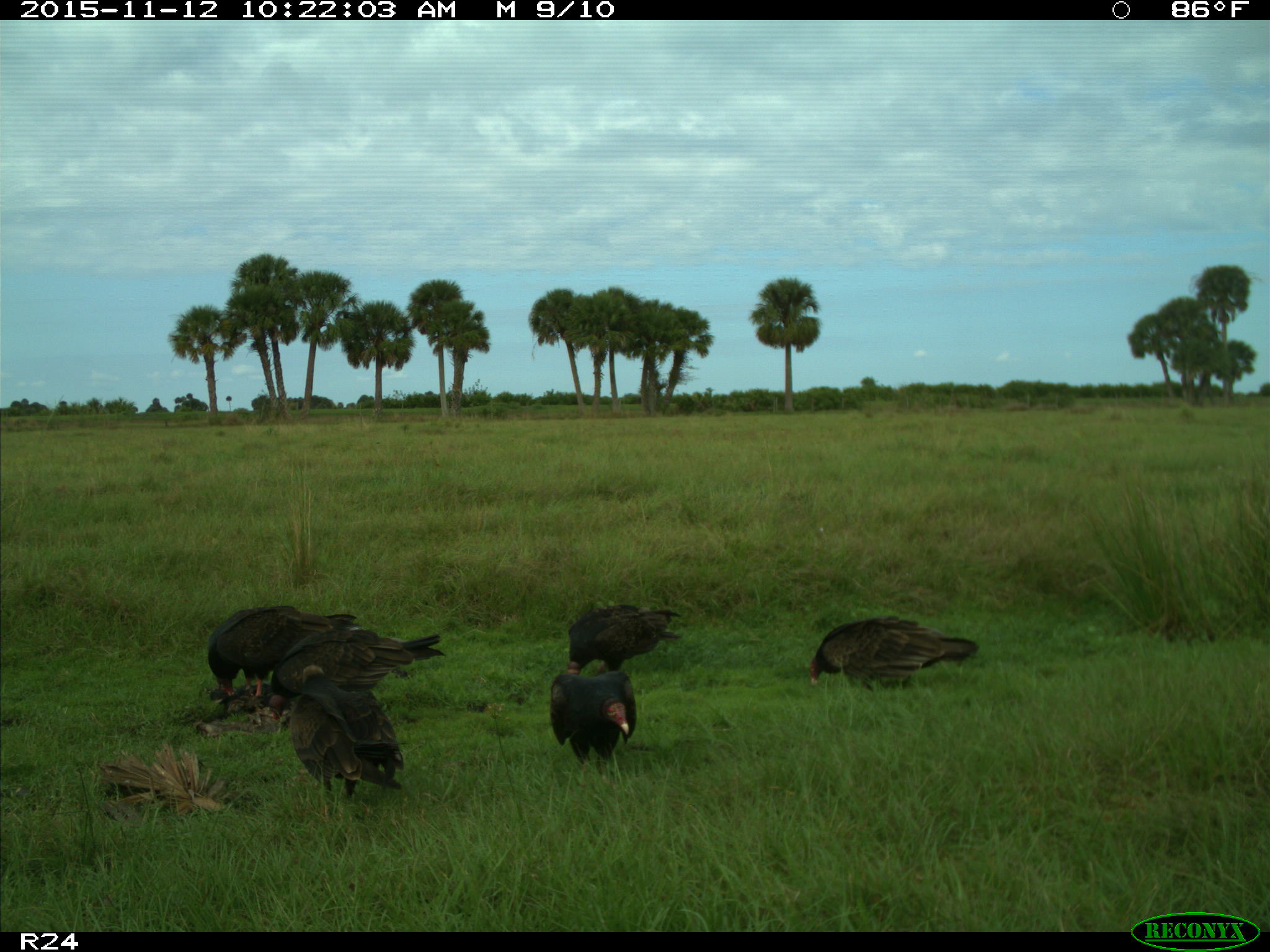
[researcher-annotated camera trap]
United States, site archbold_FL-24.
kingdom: Animalia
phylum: Chordata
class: Aves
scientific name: Aves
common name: birds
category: unidentified bird